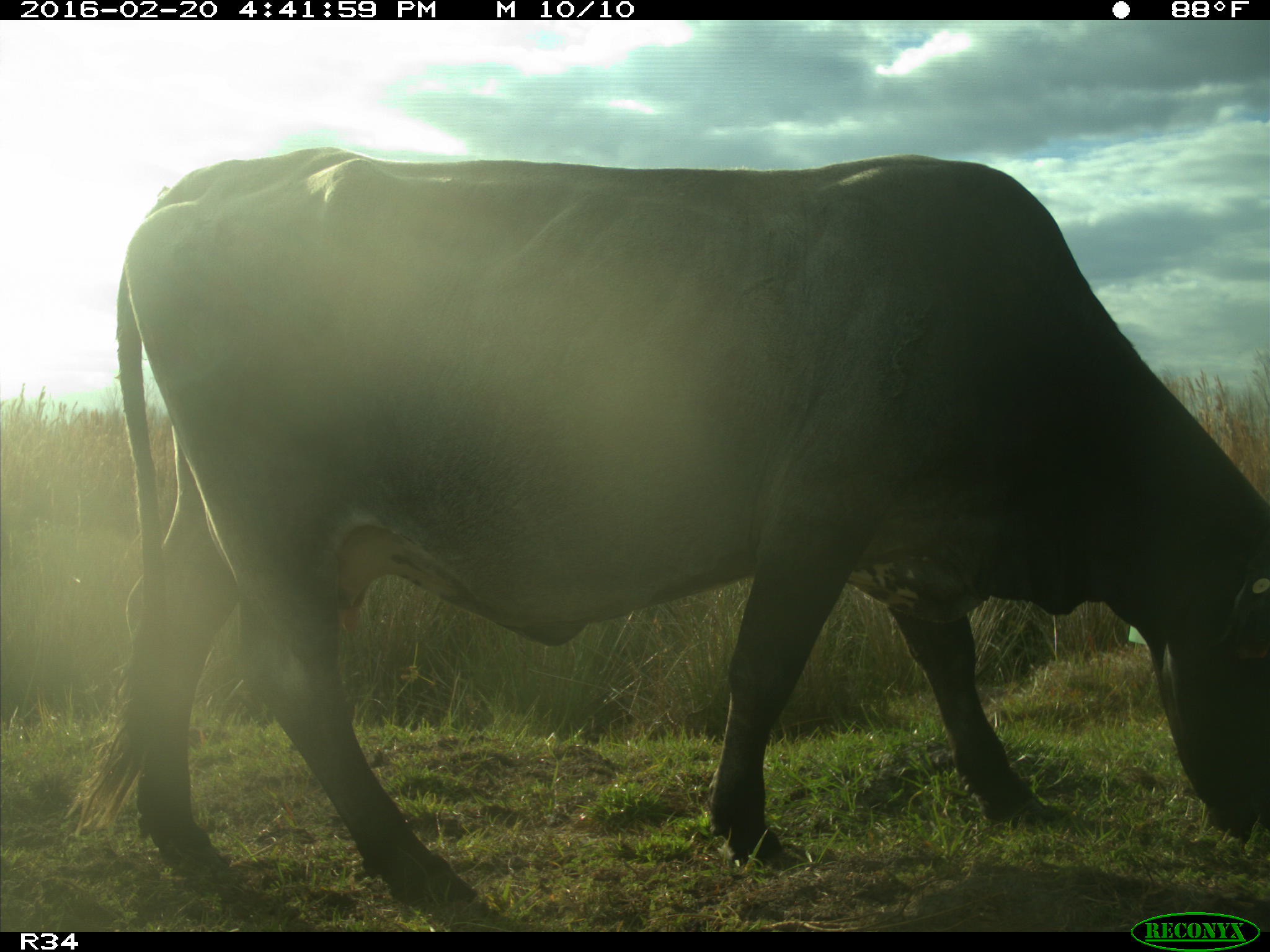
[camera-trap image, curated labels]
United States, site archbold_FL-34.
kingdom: Animalia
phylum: Chordata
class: Mammalia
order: Artiodactyla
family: Bovidae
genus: Bos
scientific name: Bos taurus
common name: domestic cow